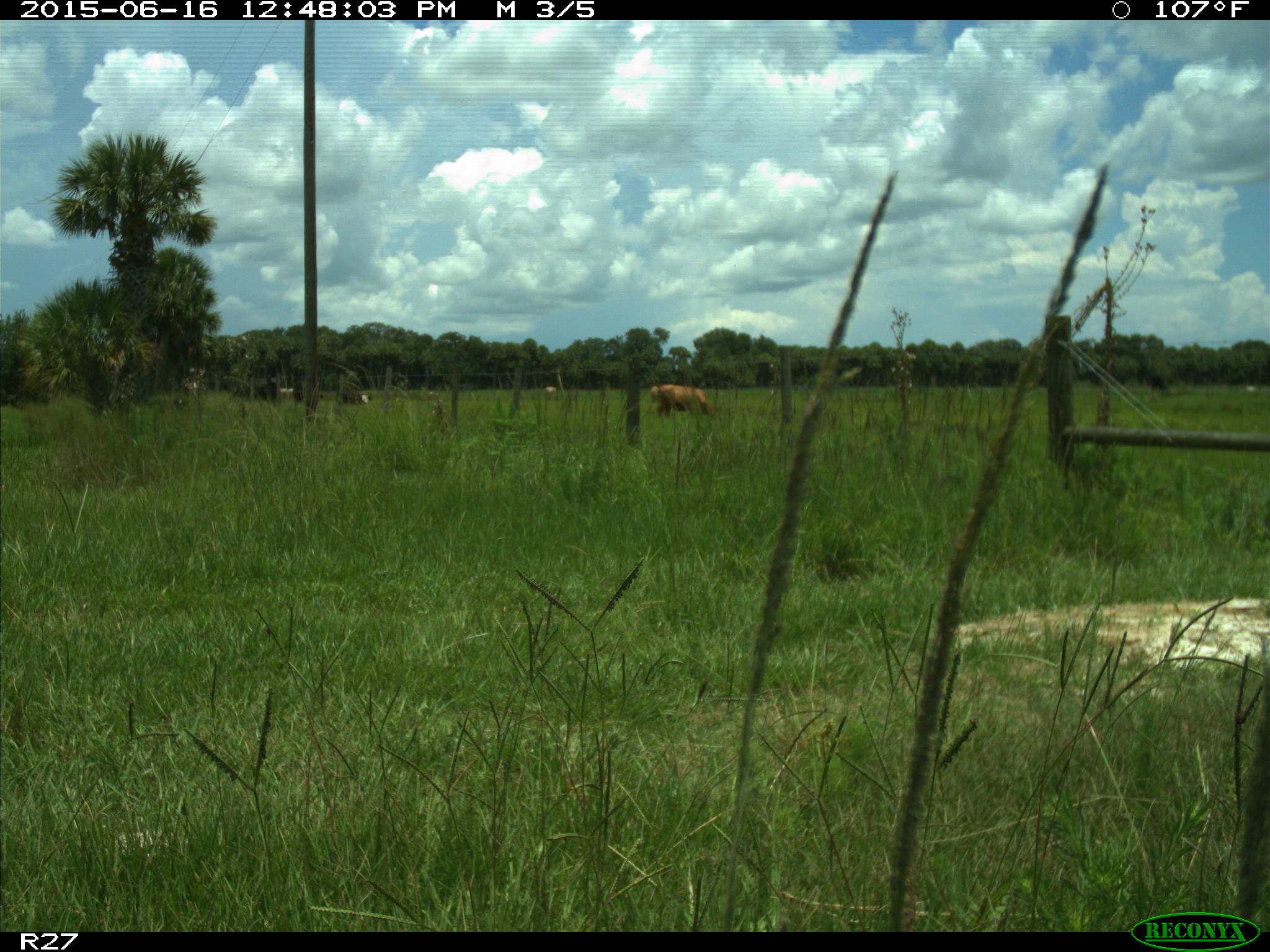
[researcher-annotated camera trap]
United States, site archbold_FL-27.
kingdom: Animalia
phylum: Chordata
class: Mammalia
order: Artiodactyla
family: Bovidae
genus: Bos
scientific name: Bos taurus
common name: domestic cow